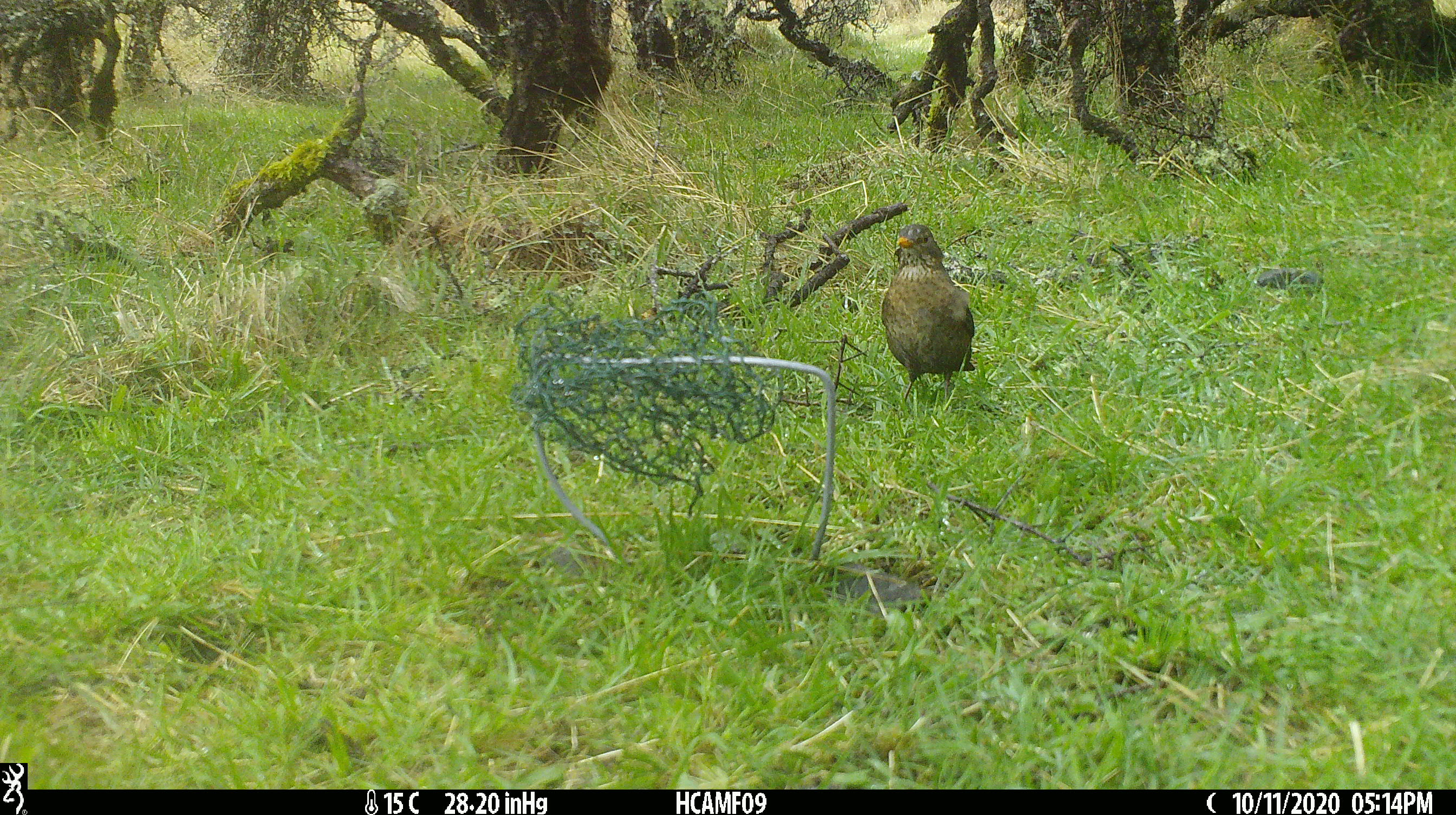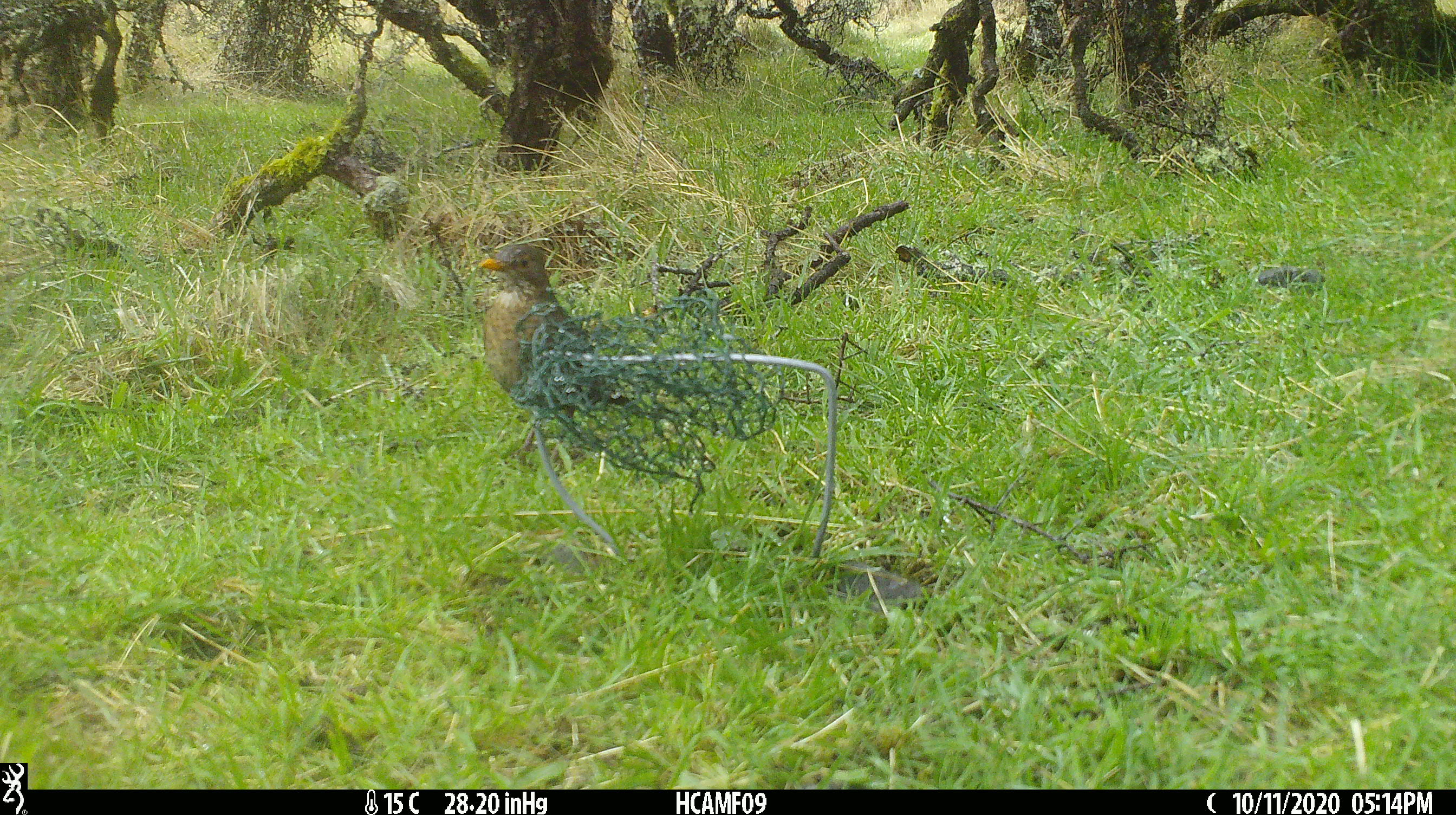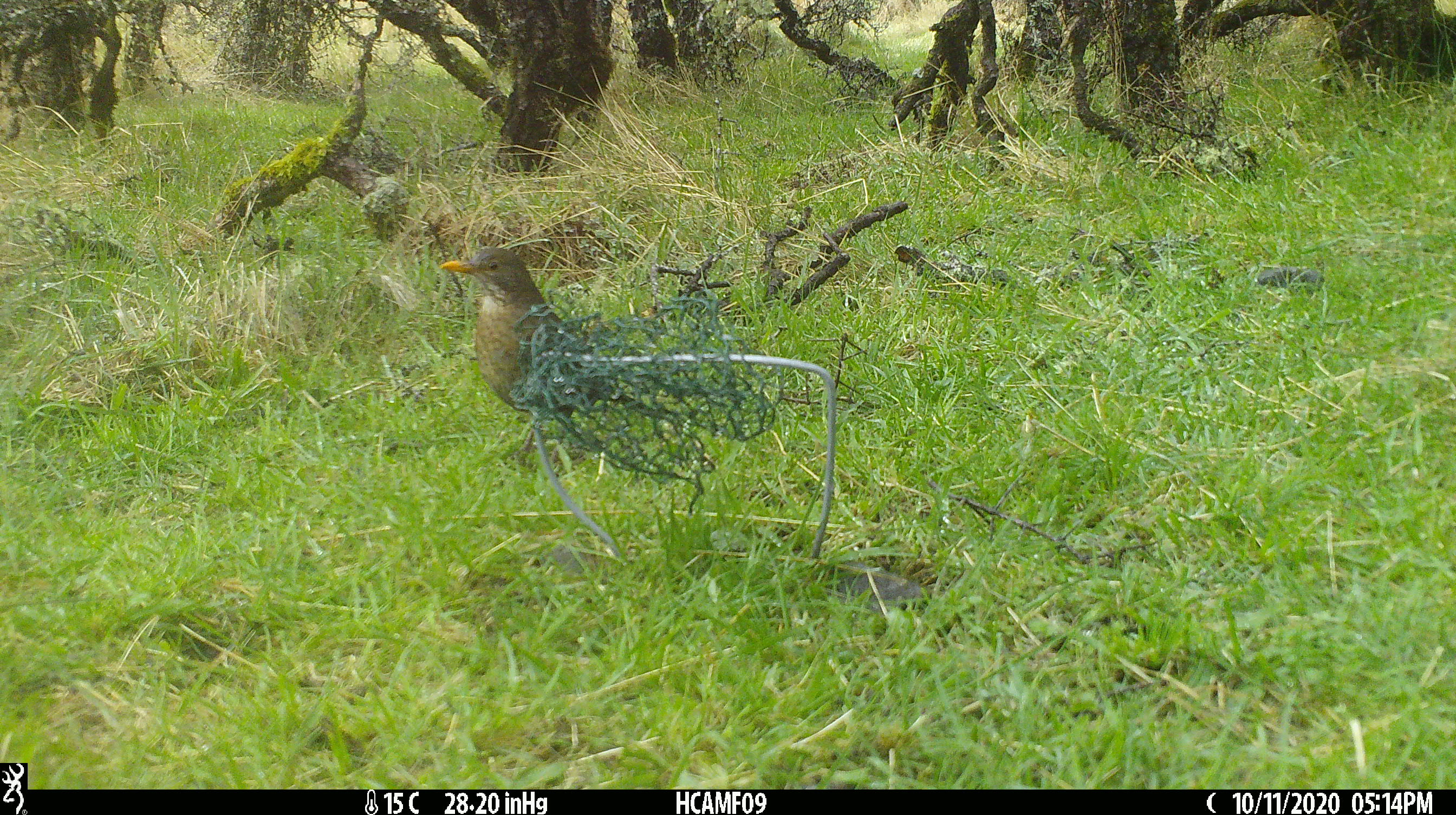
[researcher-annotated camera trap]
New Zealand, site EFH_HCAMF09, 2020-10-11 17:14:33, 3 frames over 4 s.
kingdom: Animalia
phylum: Chordata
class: Aves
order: Passeriformes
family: Turdidae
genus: Turdus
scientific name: Turdus merula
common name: eurasian blackbird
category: blackbird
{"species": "blackbird (eurasian blackbird) (Turdus merula)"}